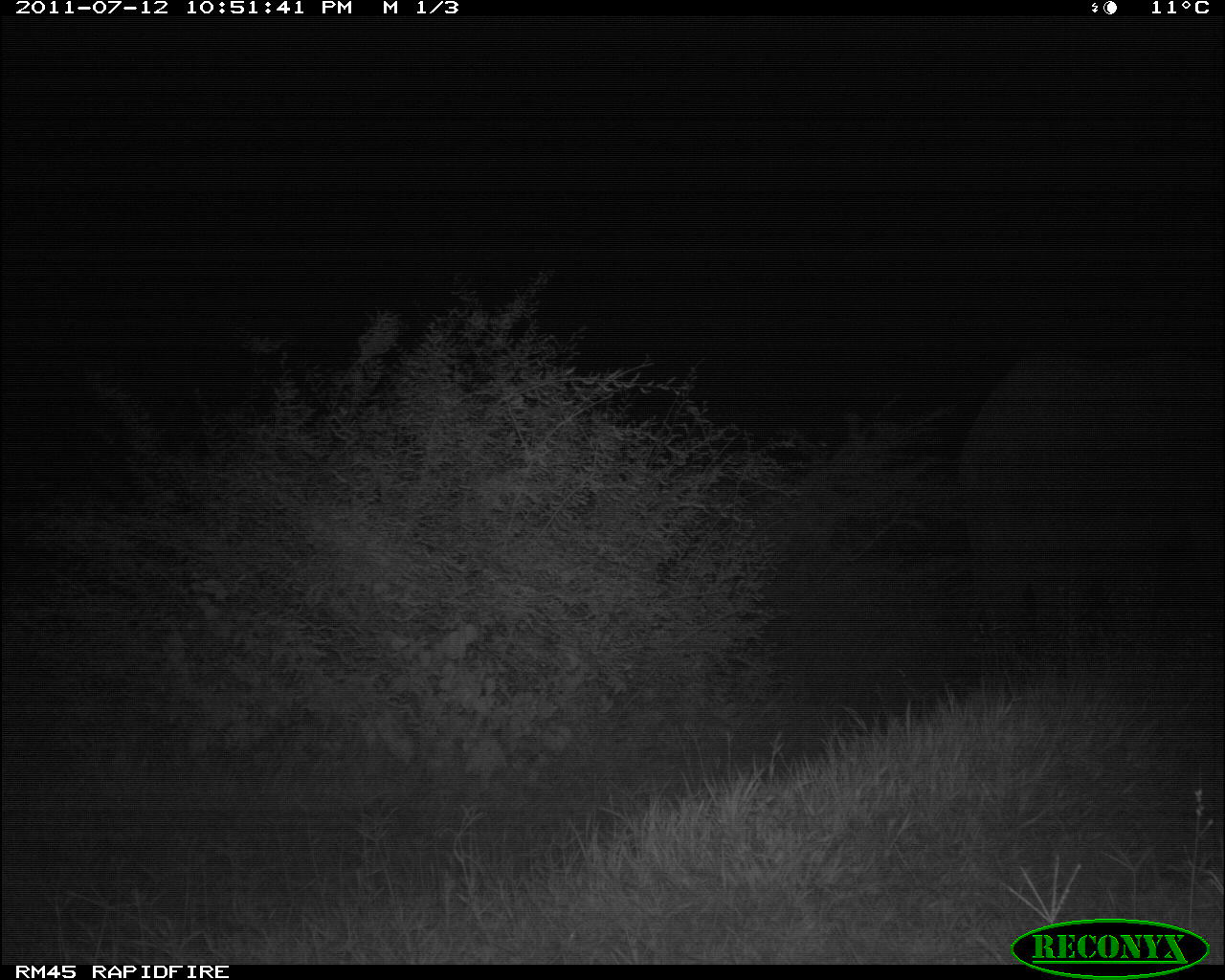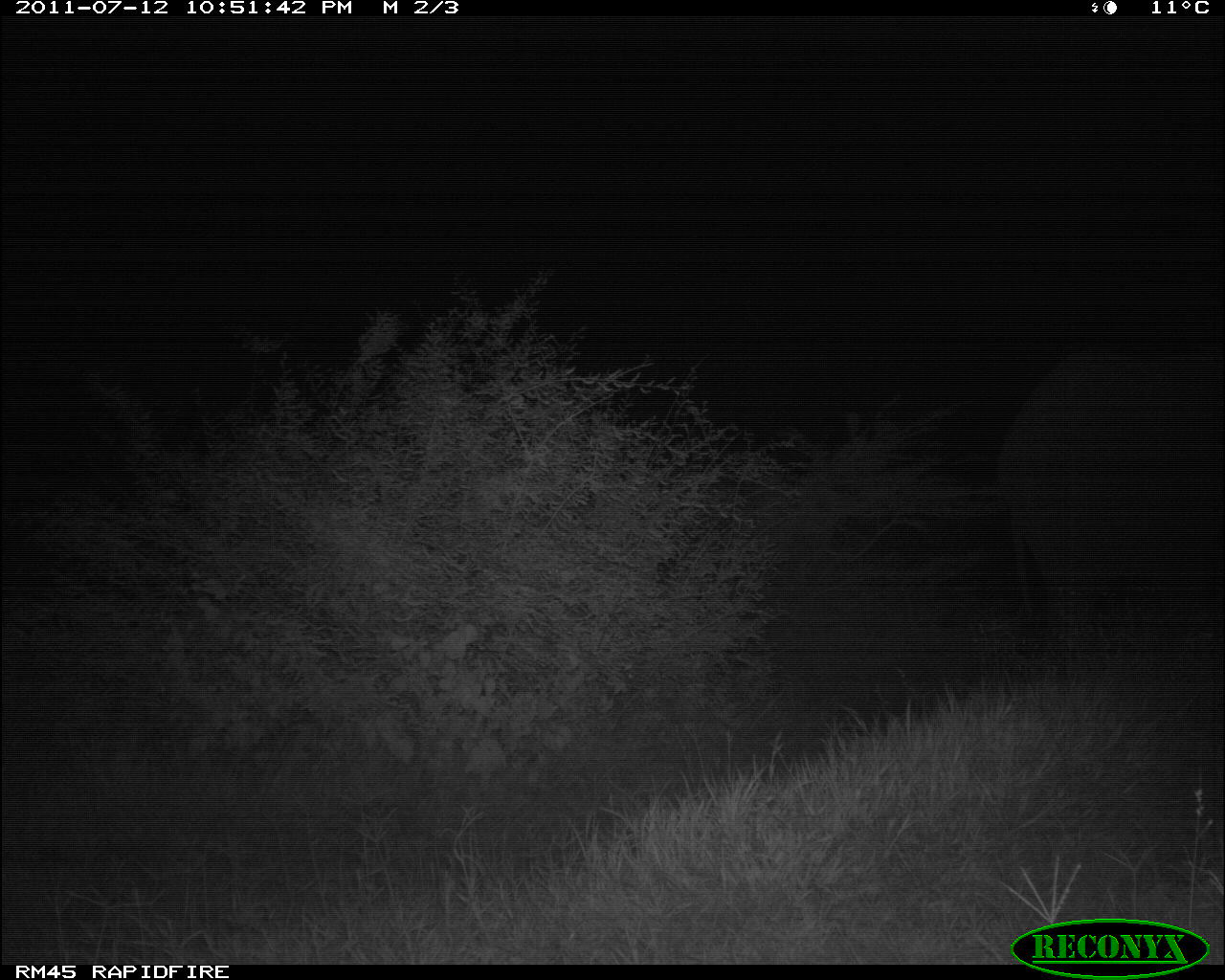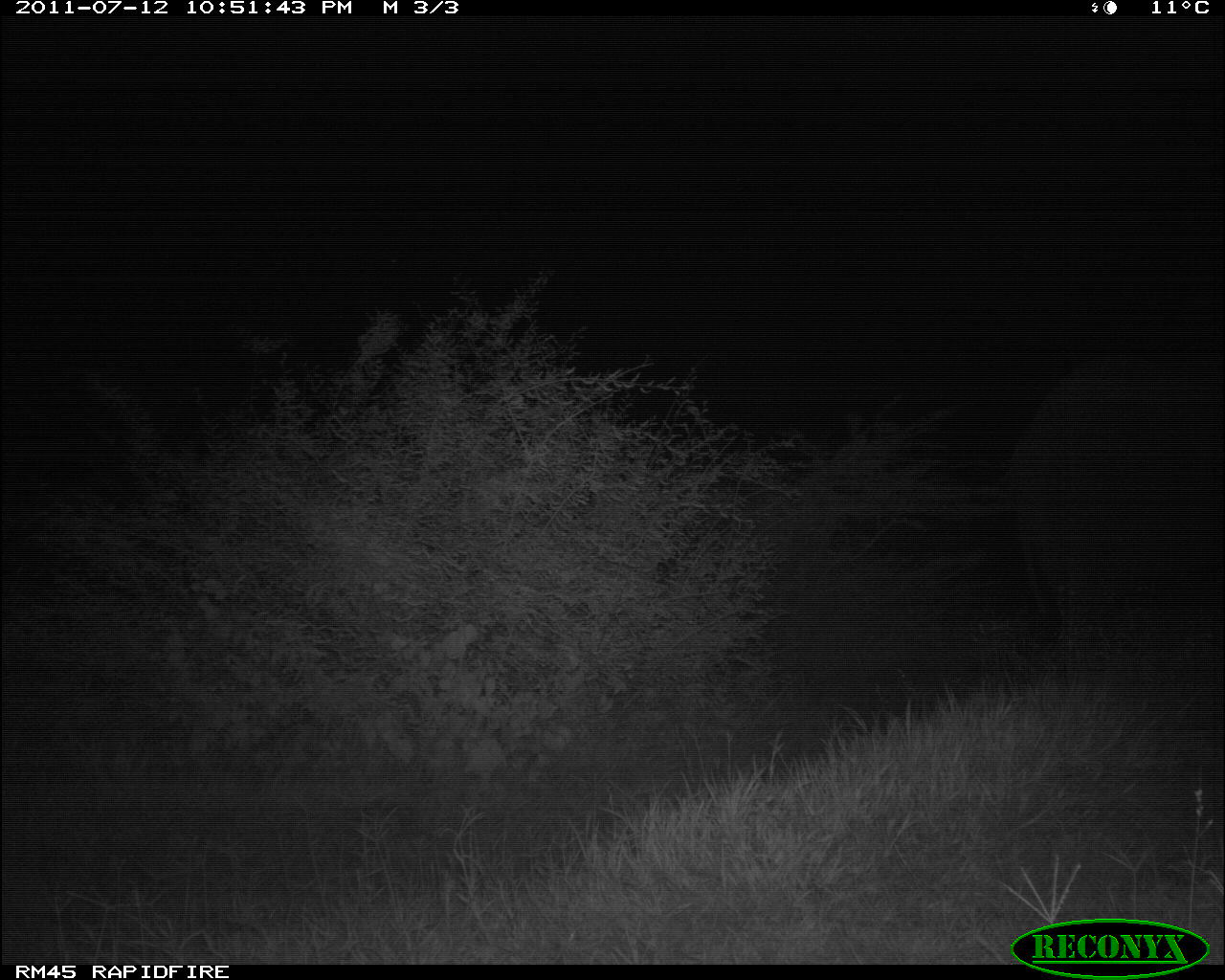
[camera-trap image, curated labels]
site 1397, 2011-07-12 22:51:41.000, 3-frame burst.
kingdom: Animalia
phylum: Chordata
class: Mammalia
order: Proboscidea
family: Elephantidae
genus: Loxodonta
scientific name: Loxodonta africana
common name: african bush elephant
Loxodonta africana (african bush elephant), count 1.